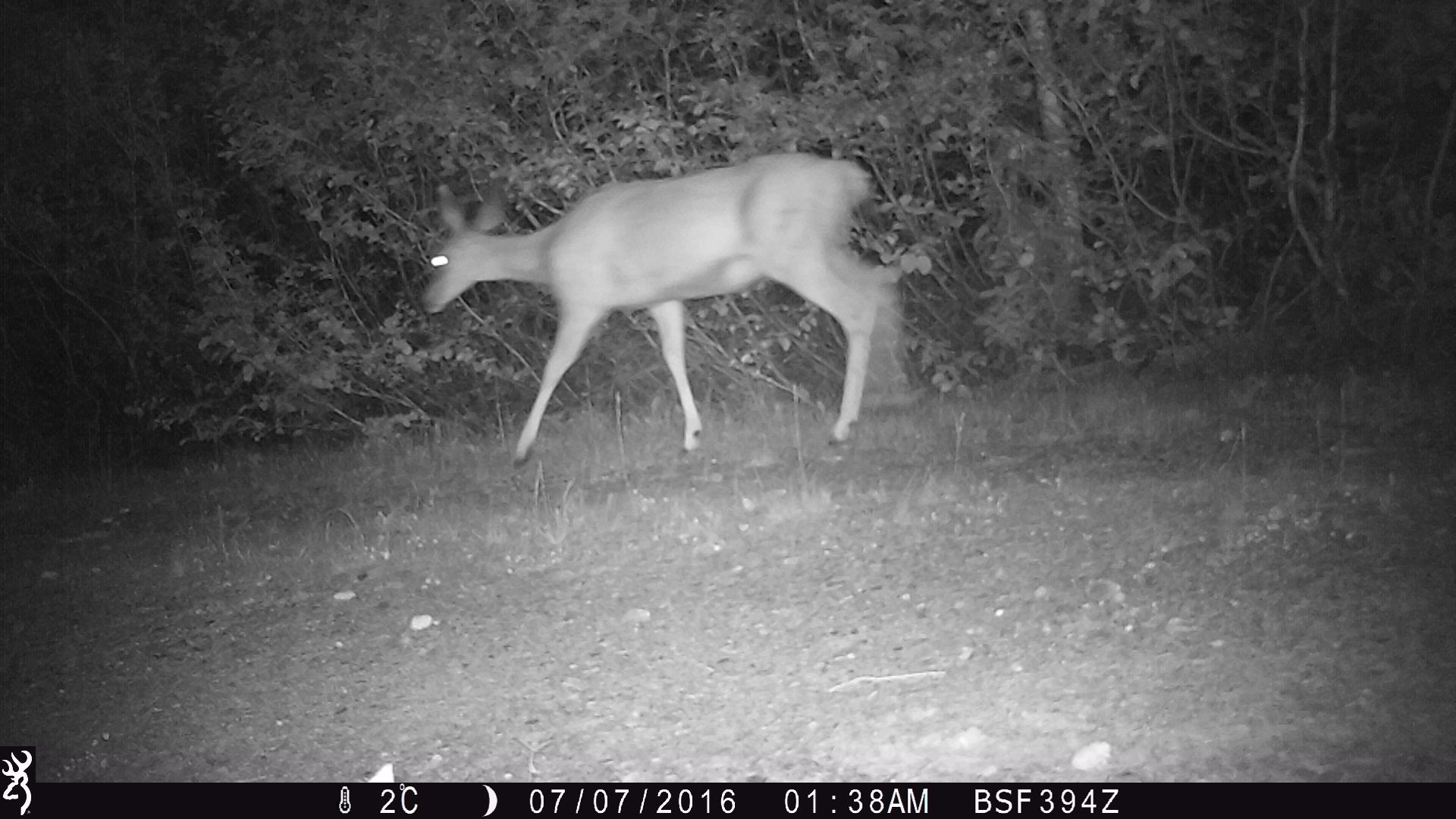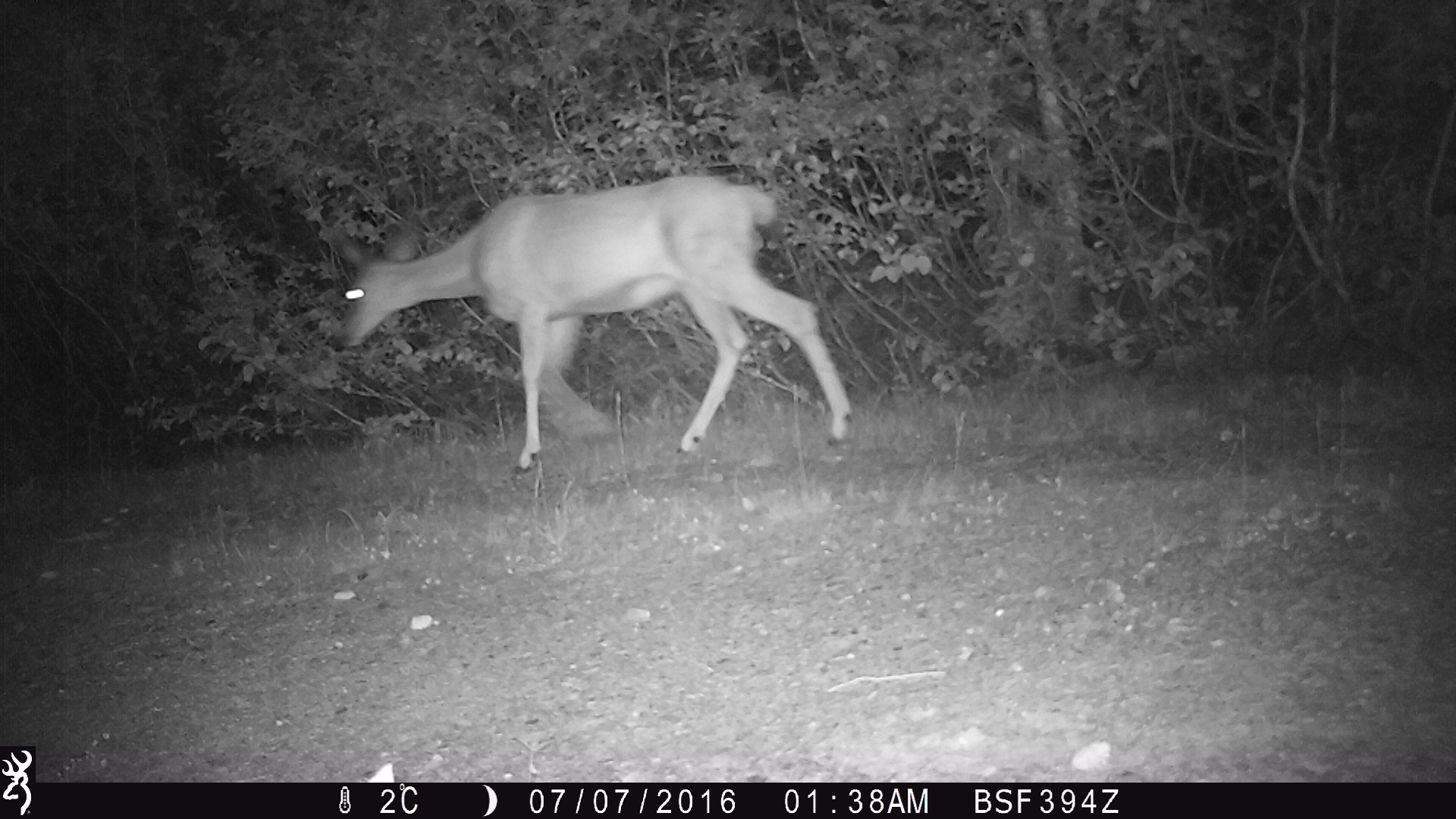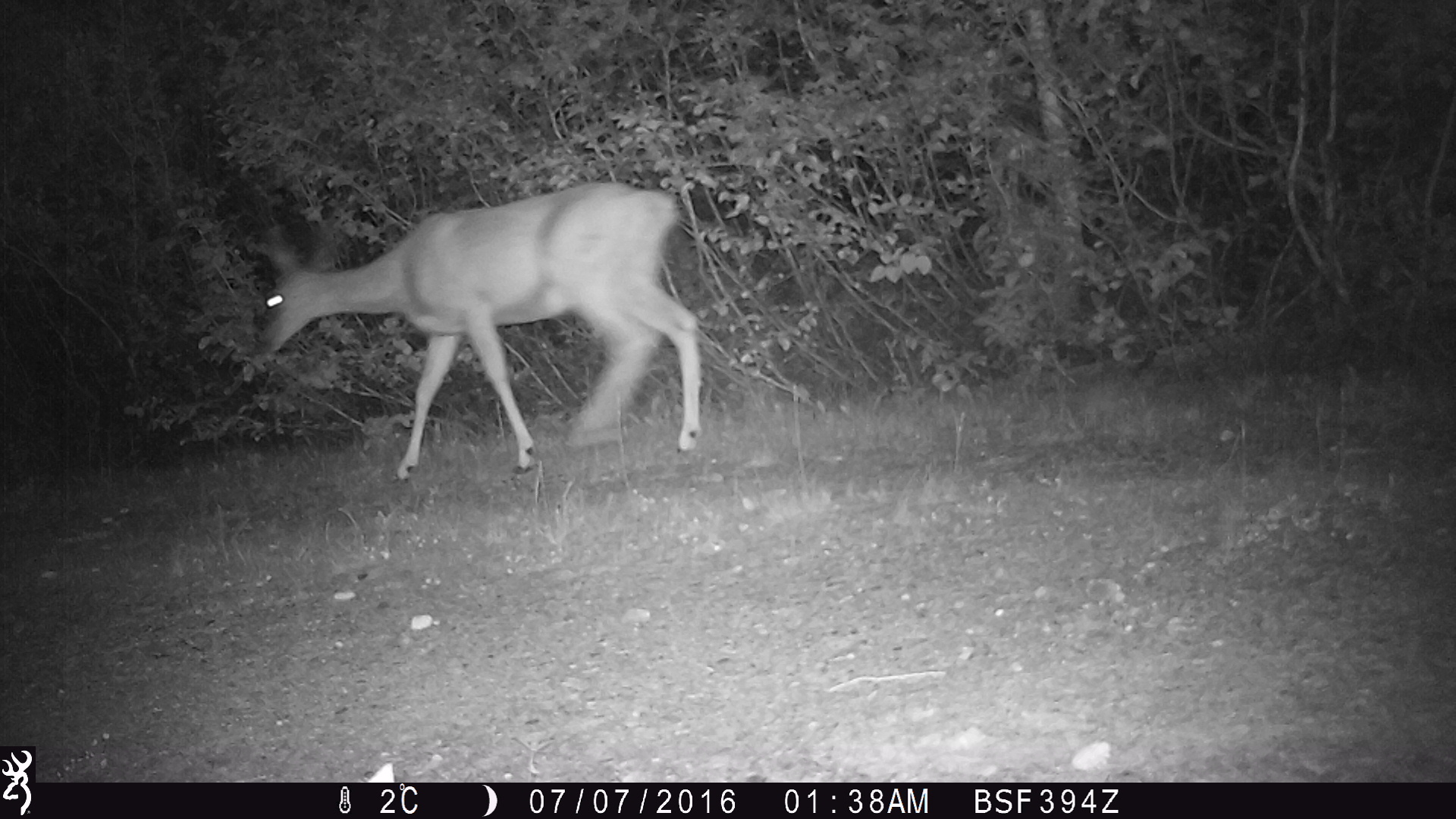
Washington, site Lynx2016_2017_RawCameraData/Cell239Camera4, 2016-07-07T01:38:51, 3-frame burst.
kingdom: Animalia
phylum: Chordata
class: Mammalia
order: Artiodactyla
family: Cervidae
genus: Odocoileus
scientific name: Odocoileus hemionus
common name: mule deer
Odocoileus hemionus (mule deer). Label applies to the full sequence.